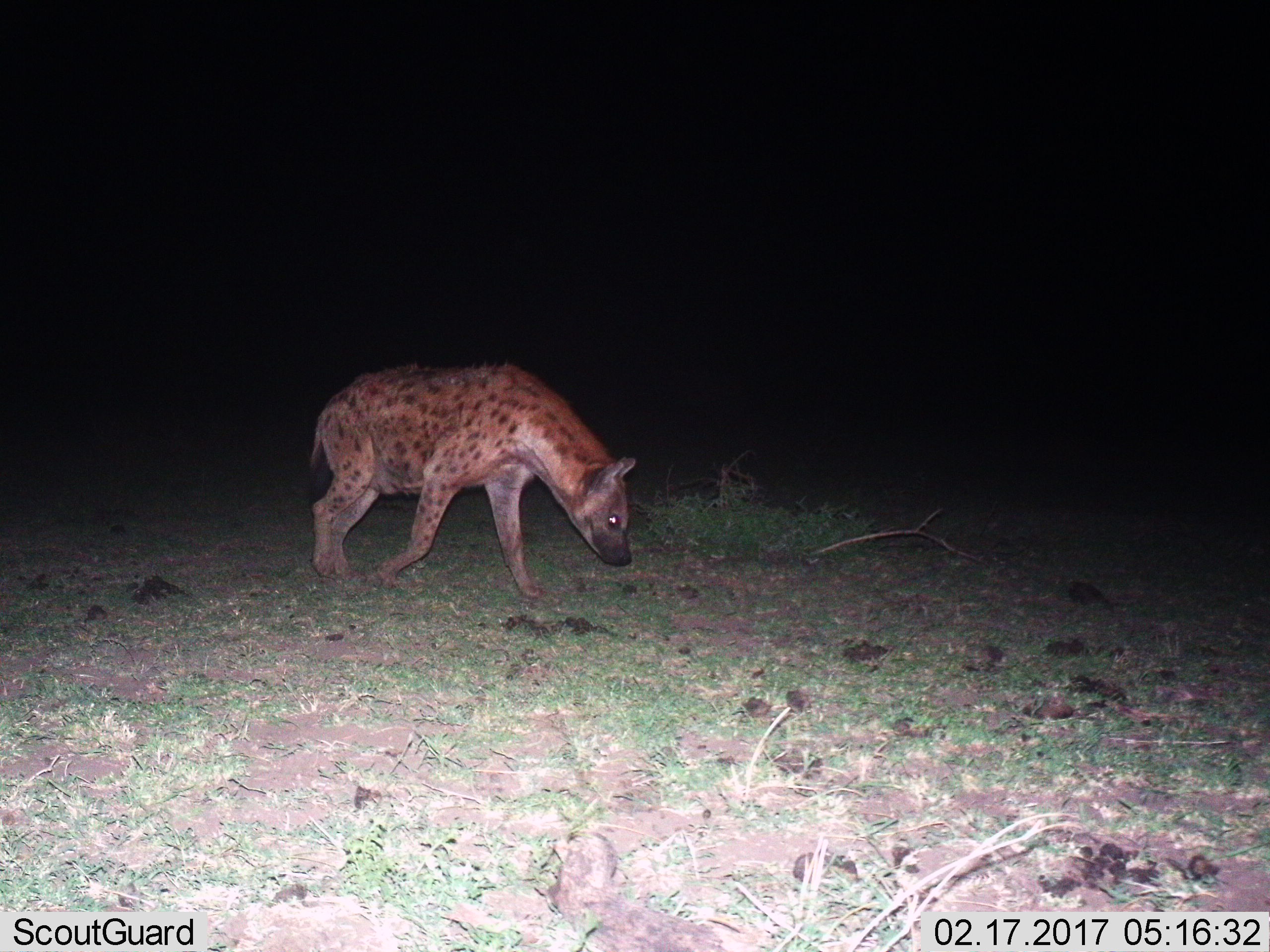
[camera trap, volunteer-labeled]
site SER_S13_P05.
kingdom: Animalia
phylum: Chordata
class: Mammalia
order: Carnivora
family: Hyaenidae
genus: Crocuta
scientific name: Crocuta crocuta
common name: spotted hyena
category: hyenaspotted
Hyenaspotted (spotted hyena) (Crocuta crocuta), count 1. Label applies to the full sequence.